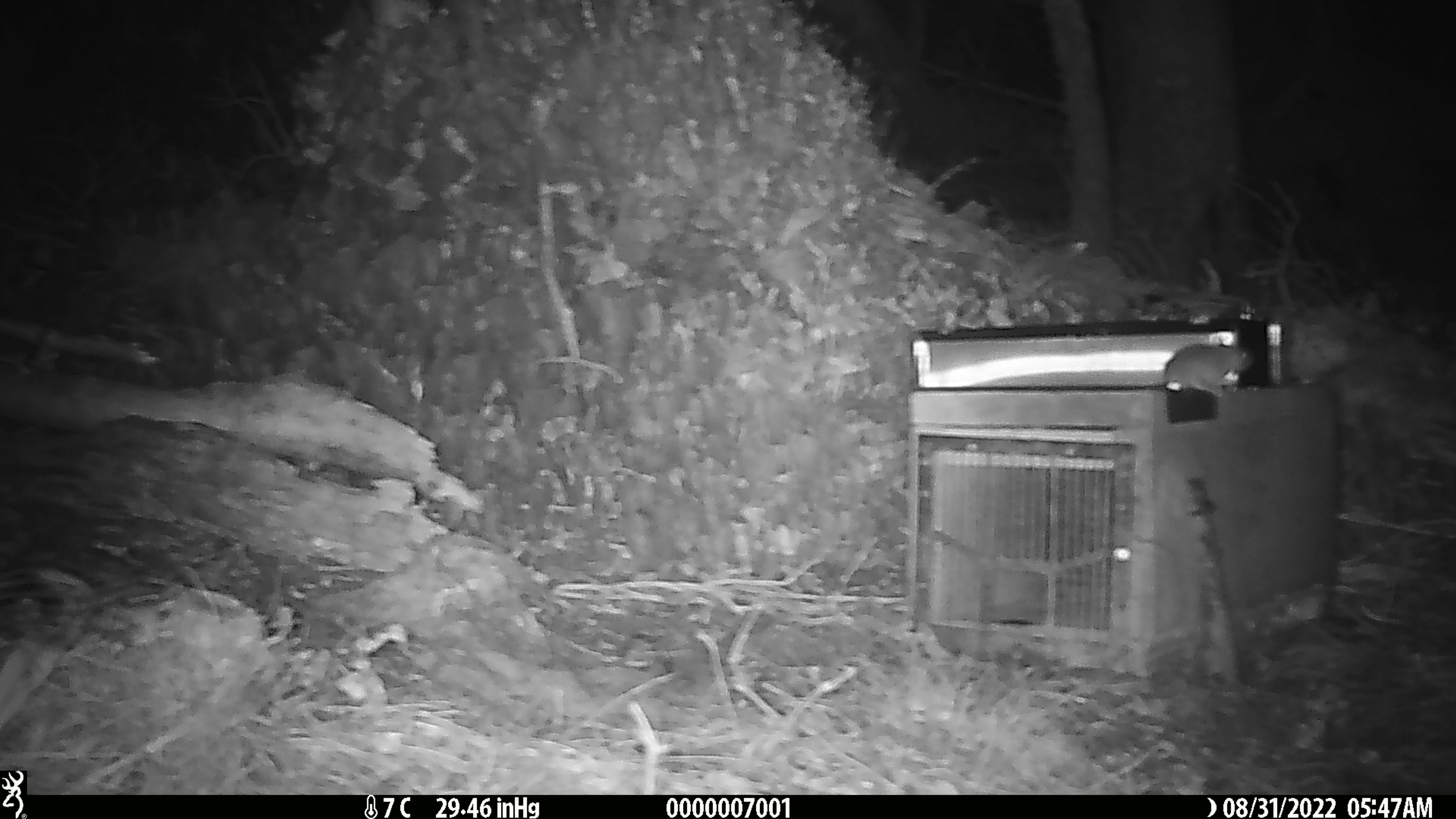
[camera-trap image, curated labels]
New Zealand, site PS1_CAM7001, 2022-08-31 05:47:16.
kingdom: Animalia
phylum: Chordata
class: Mammalia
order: Rodentia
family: Muridae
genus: Mus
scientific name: Mus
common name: mouse